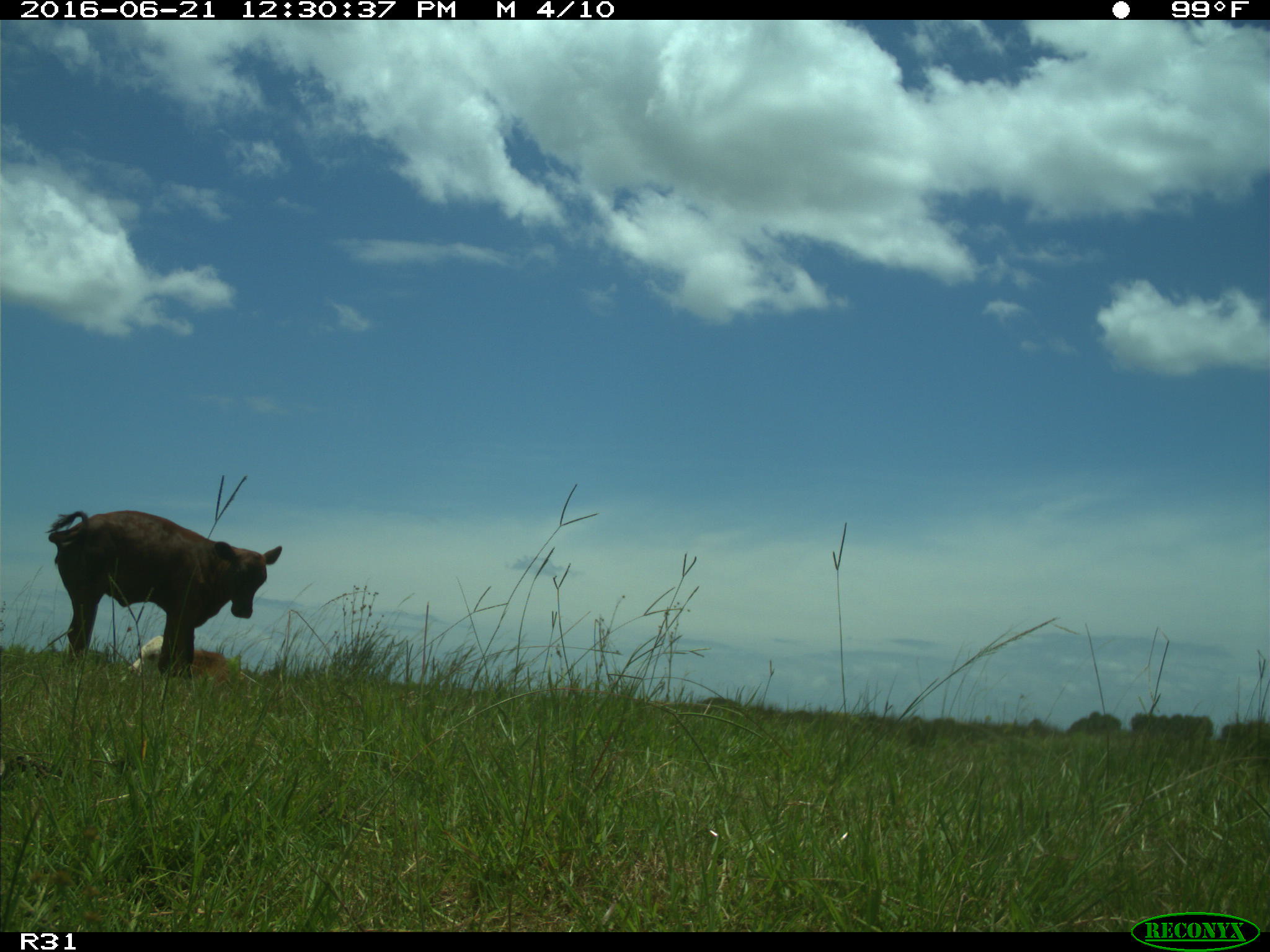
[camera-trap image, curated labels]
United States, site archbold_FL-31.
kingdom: Animalia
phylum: Chordata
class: Mammalia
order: Artiodactyla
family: Bovidae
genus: Bos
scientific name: Bos taurus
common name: domestic cow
Bos taurus (domestic cow).